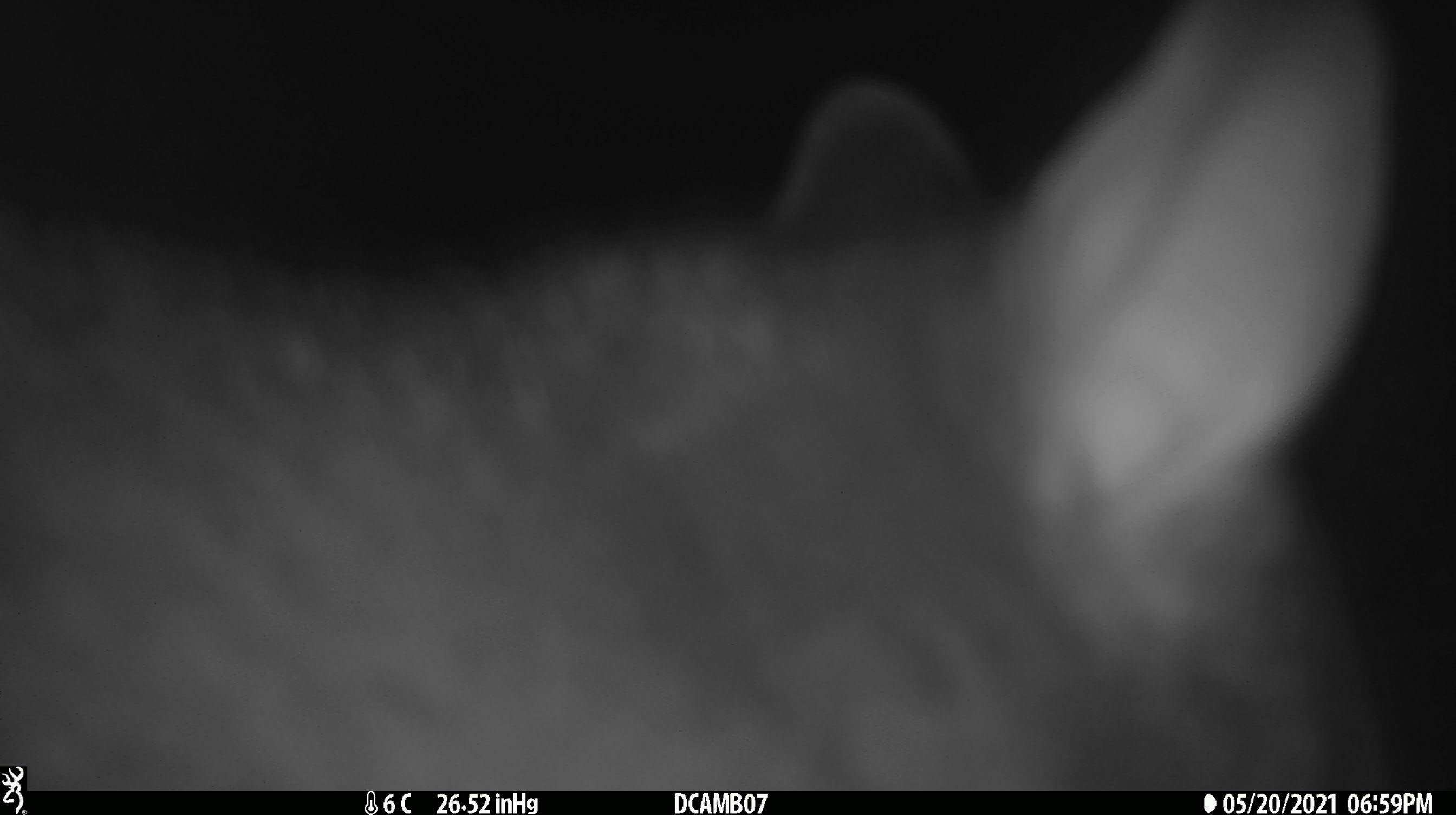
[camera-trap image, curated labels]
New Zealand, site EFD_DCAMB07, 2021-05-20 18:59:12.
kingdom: Animalia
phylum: Chordata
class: Mammalia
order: Diprotodontia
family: Phalangeridae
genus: Trichosurus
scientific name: Trichosurus vulpecula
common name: common brushtail possum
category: possum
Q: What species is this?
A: Possum (common brushtail possum) (Trichosurus vulpecula).